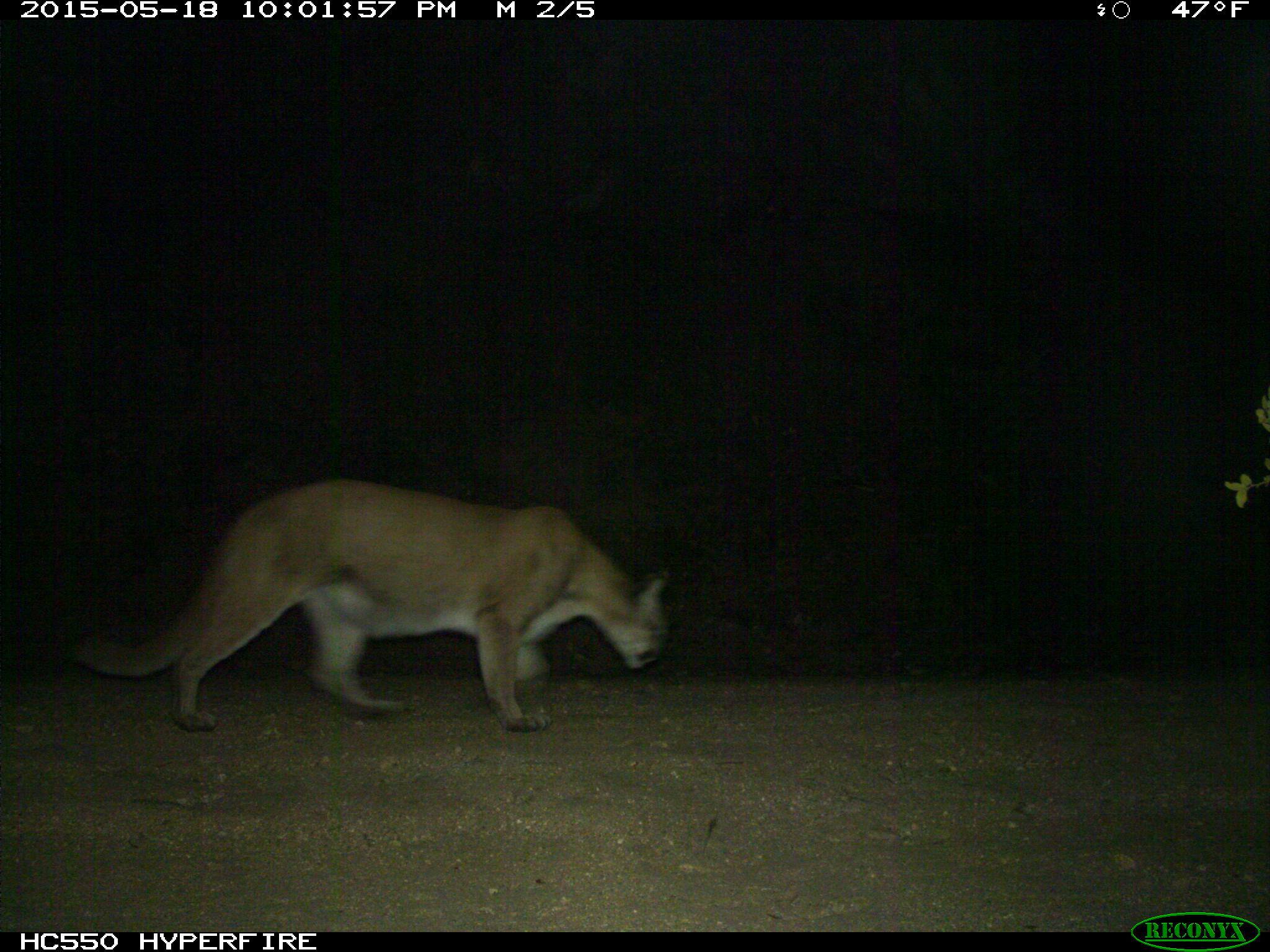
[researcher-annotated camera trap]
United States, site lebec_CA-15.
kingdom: Animalia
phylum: Chordata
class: Mammalia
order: Carnivora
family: Felidae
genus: Puma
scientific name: Puma concolor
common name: mountain lion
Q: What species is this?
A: Puma concolor (mountain lion).